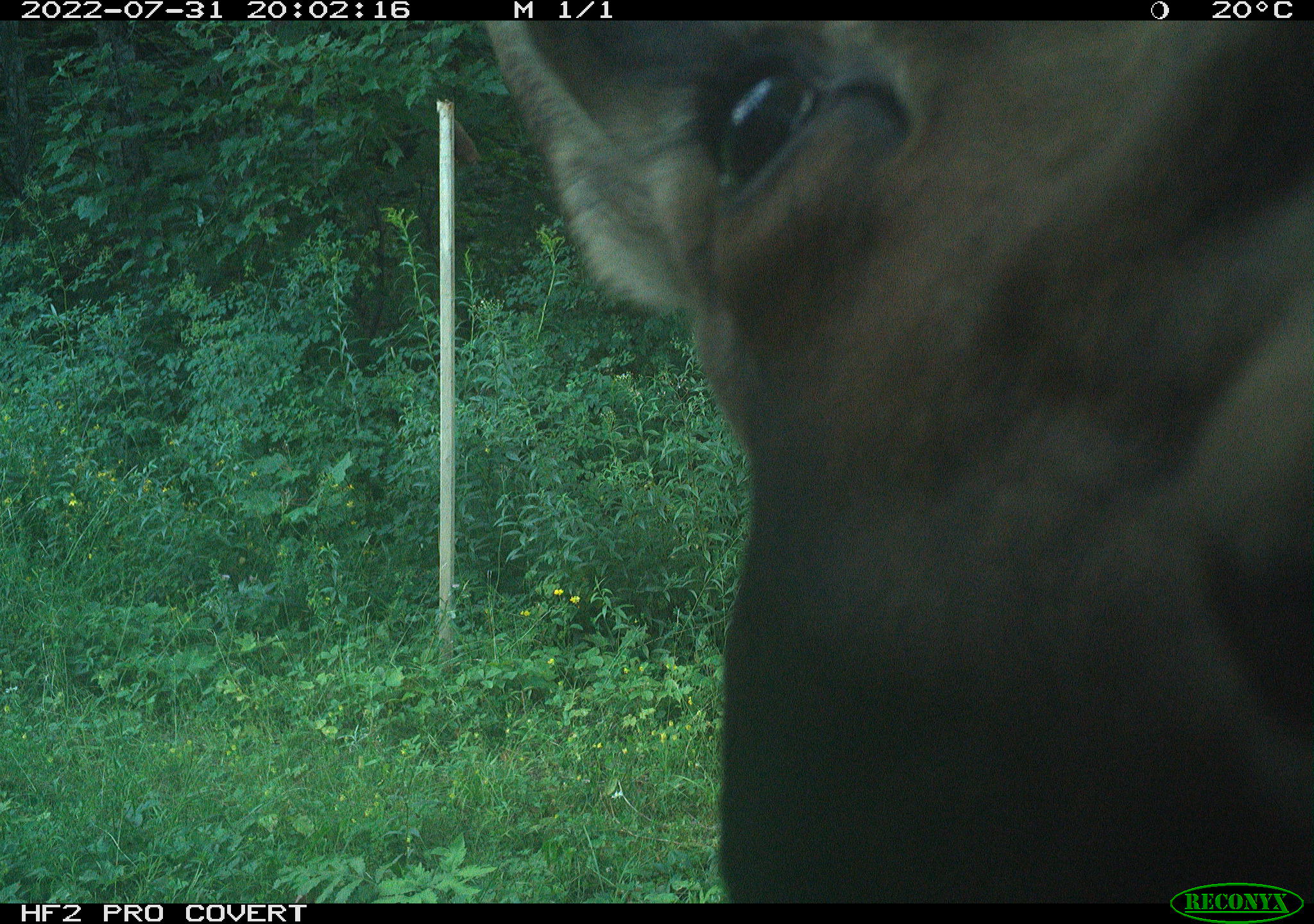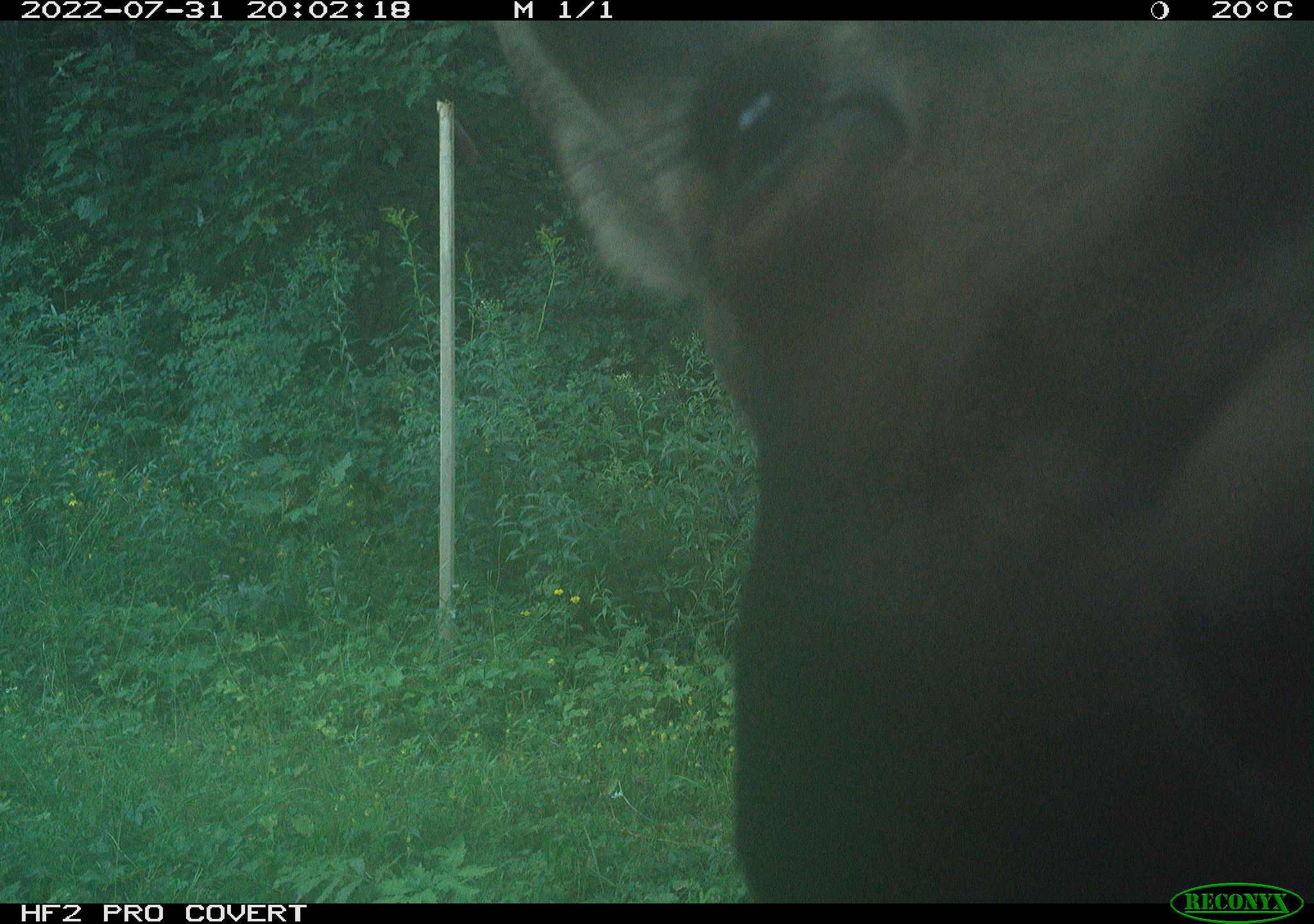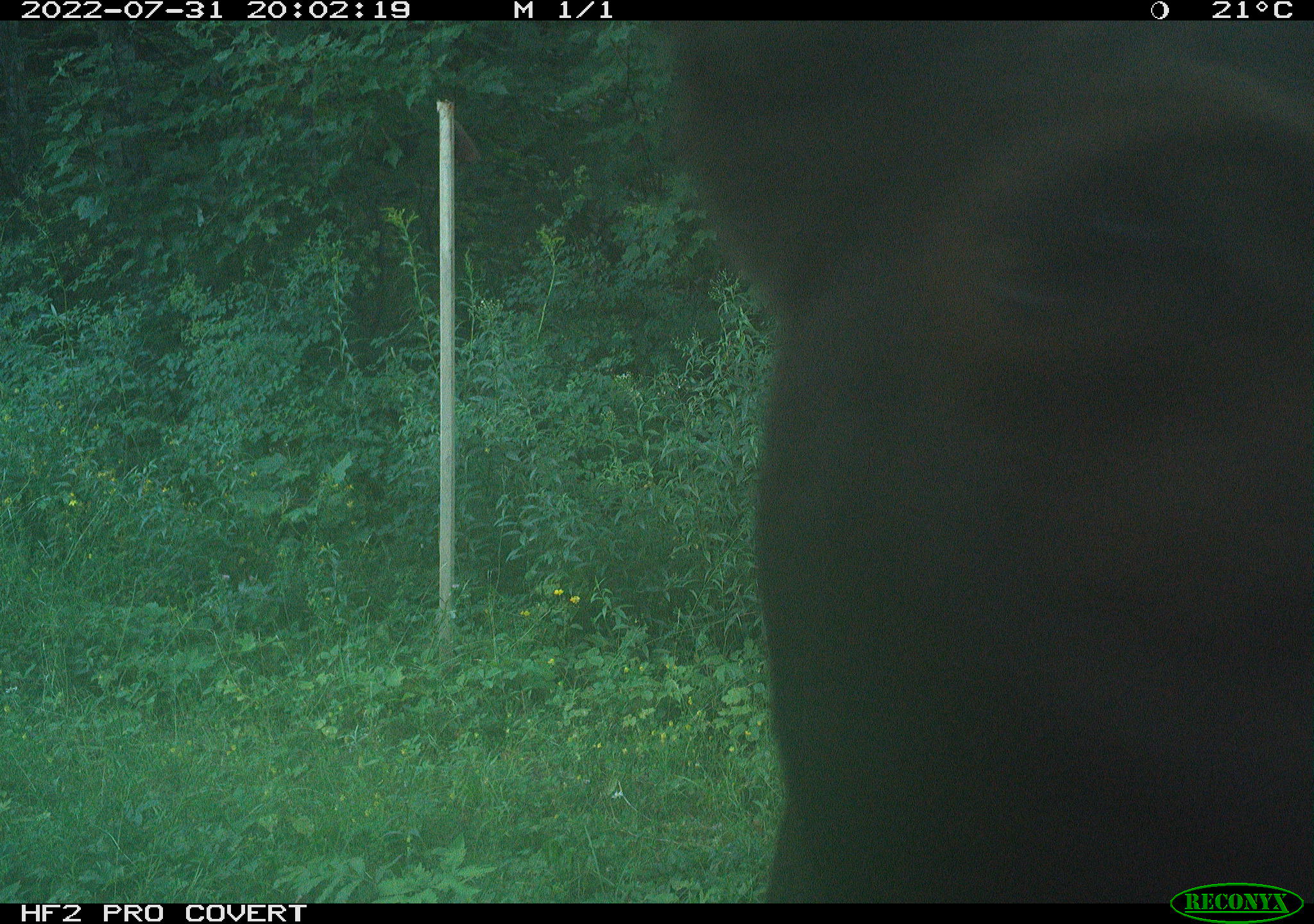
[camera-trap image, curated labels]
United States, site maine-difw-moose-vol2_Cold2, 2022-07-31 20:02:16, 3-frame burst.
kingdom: Animalia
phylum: Chordata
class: Mammalia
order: Artiodactyla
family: Cervidae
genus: Alces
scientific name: Alces alces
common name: moose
Moose (Alces alces).